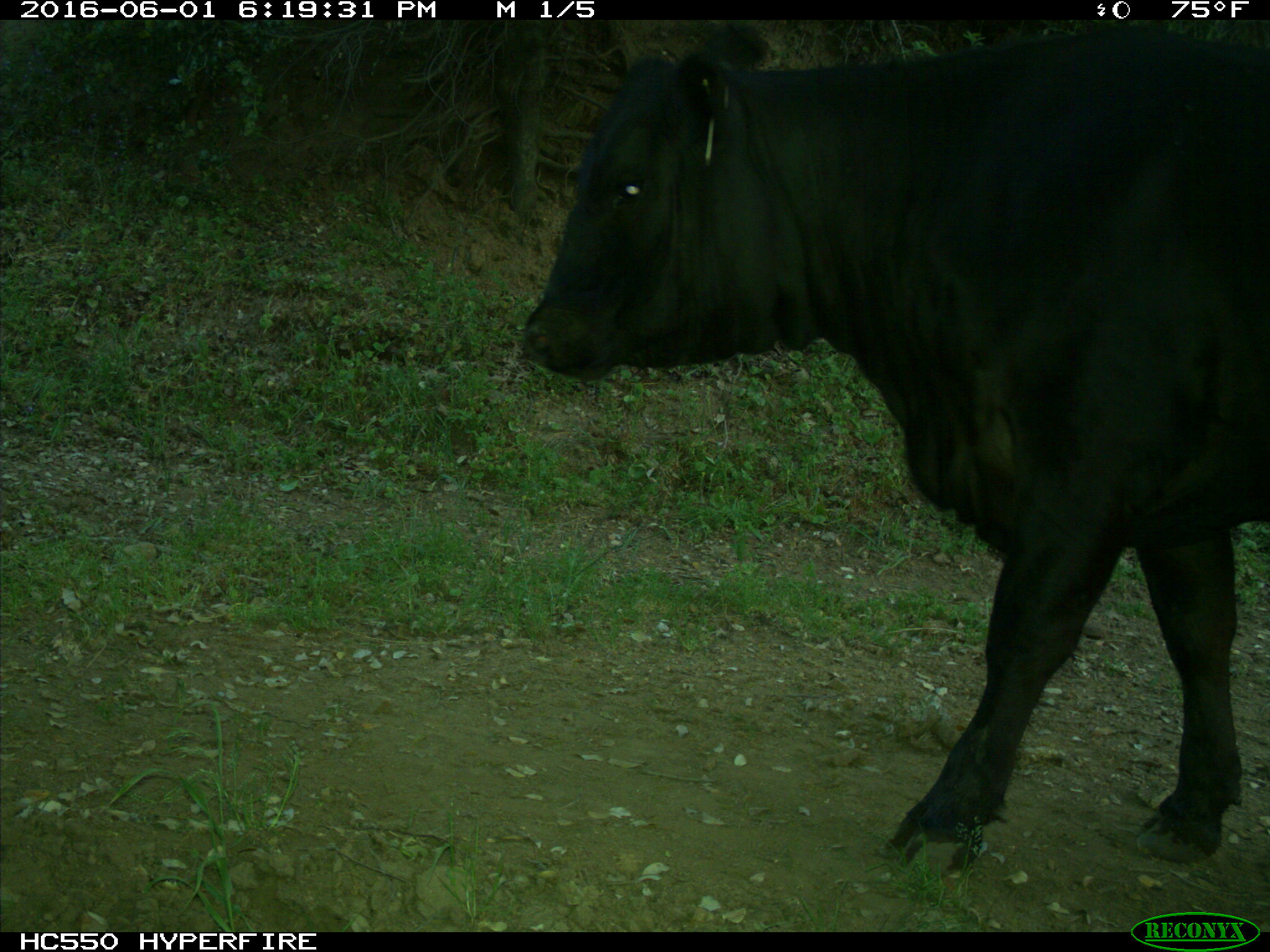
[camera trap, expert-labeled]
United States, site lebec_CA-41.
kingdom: Animalia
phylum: Chordata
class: Mammalia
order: Artiodactyla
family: Bovidae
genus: Bos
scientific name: Bos taurus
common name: domestic cow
Bos taurus (domestic cow).